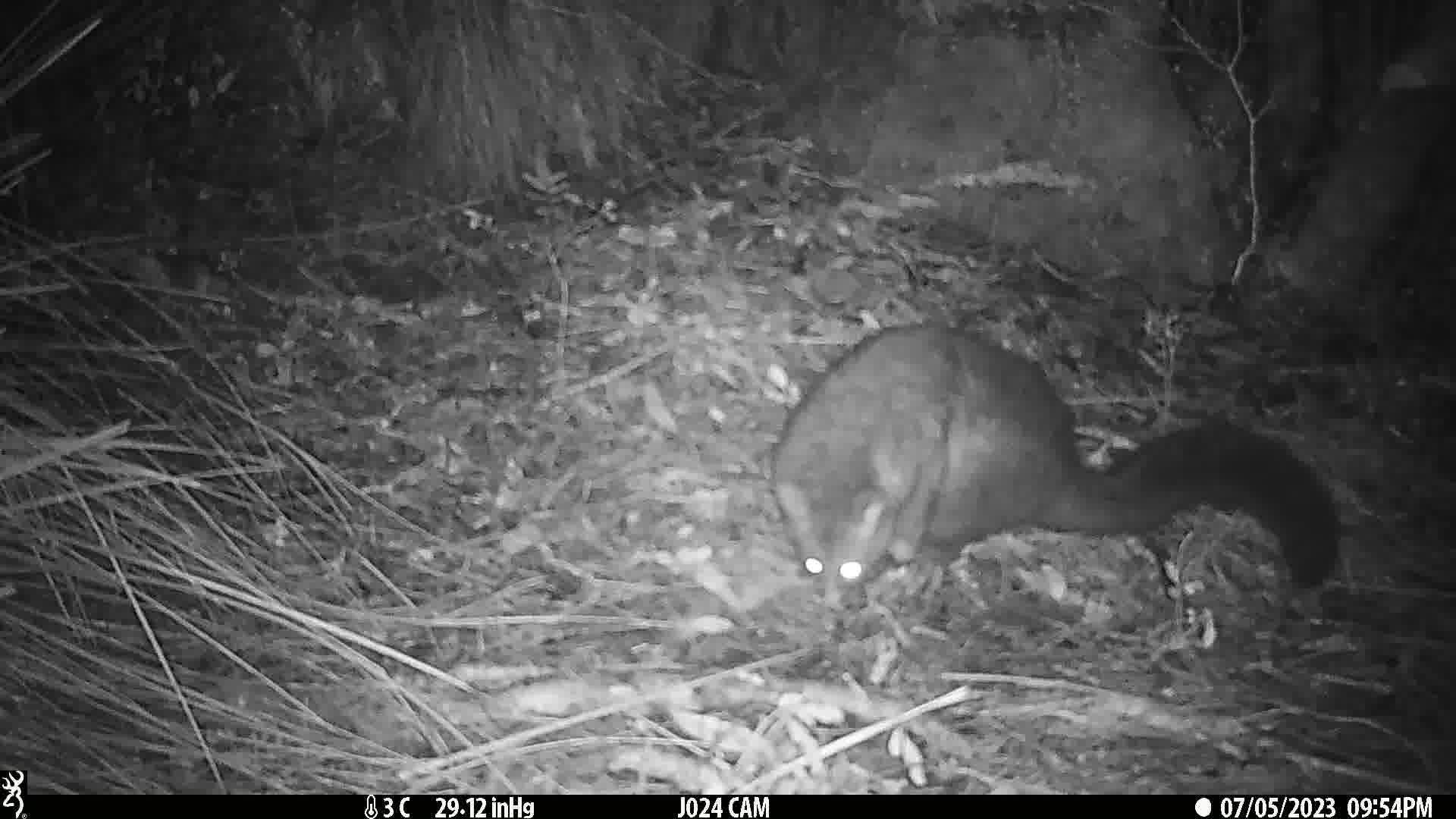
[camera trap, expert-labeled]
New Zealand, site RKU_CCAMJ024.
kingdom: Animalia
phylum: Chordata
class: Mammalia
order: Diprotodontia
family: Phalangeridae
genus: Trichosurus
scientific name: Trichosurus vulpecula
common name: common brushtail possum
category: possum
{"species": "possum (common brushtail possum) (Trichosurus vulpecula)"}